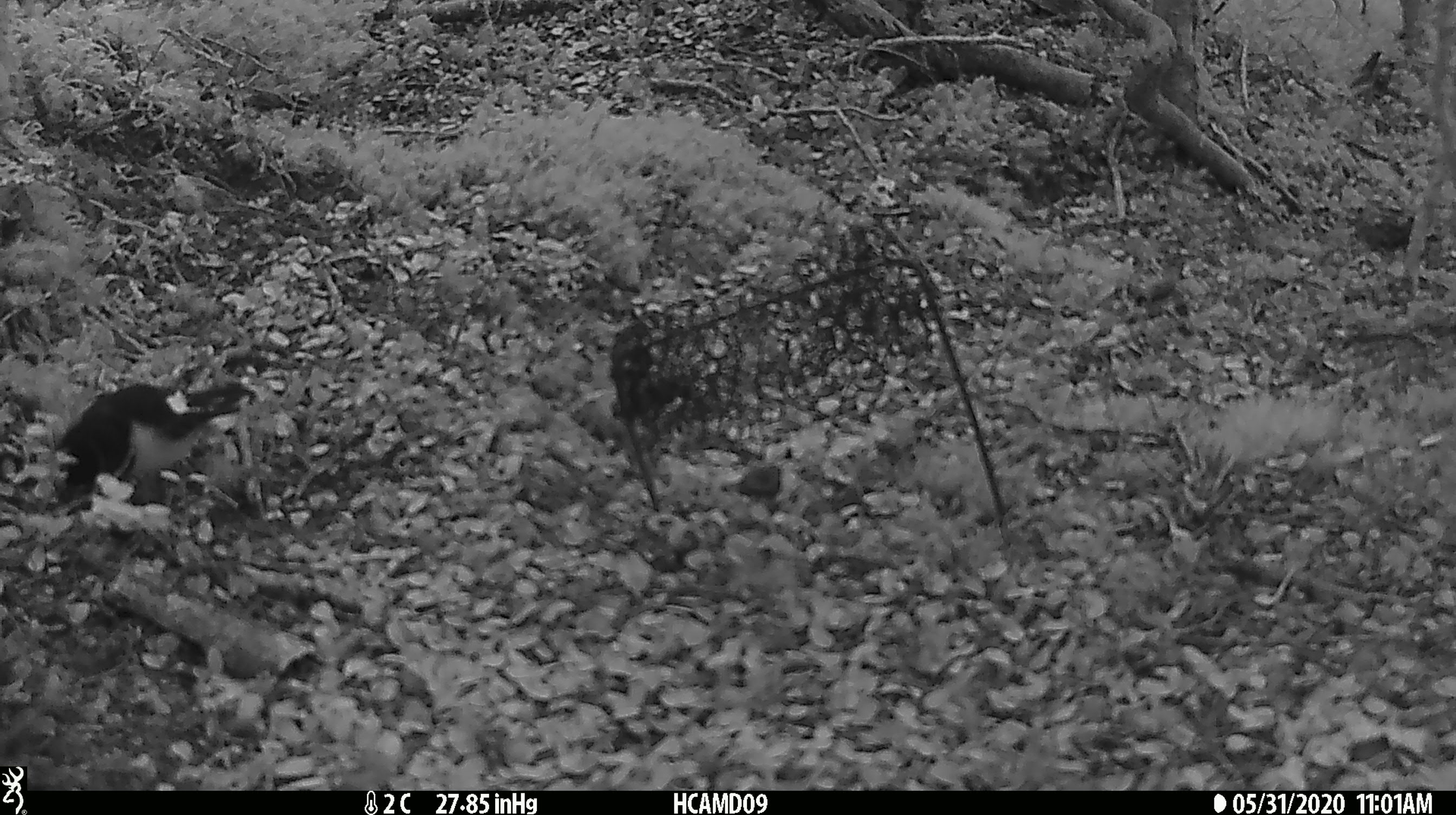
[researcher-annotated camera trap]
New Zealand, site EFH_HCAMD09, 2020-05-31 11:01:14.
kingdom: Animalia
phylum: Chordata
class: Aves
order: Passeriformes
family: Petroicidae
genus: Petroica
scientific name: Petroica macrocephala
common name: tomtit